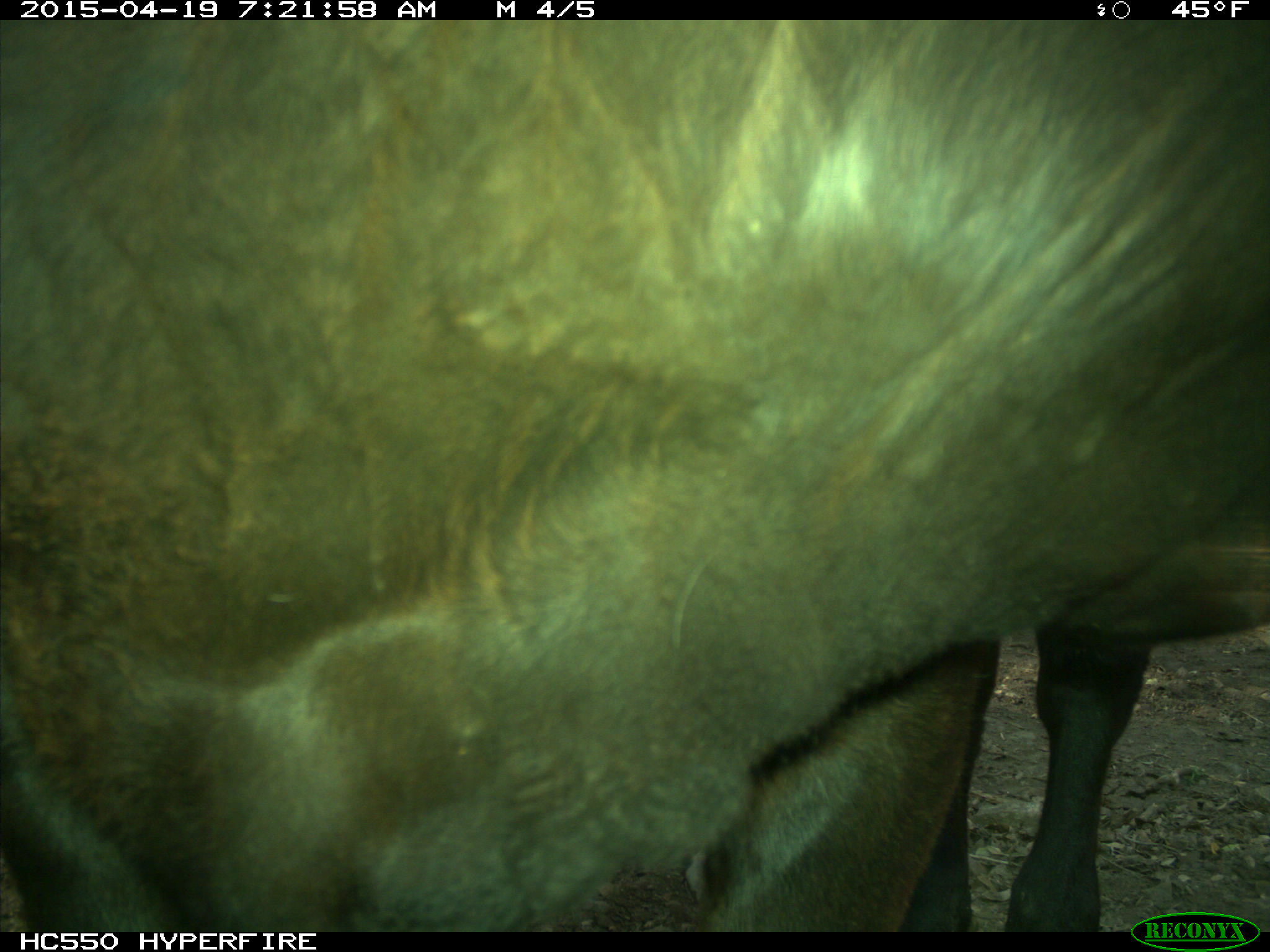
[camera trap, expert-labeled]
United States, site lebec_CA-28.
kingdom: Animalia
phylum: Chordata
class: Mammalia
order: Artiodactyla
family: Bovidae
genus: Bos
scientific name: Bos taurus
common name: domestic cow